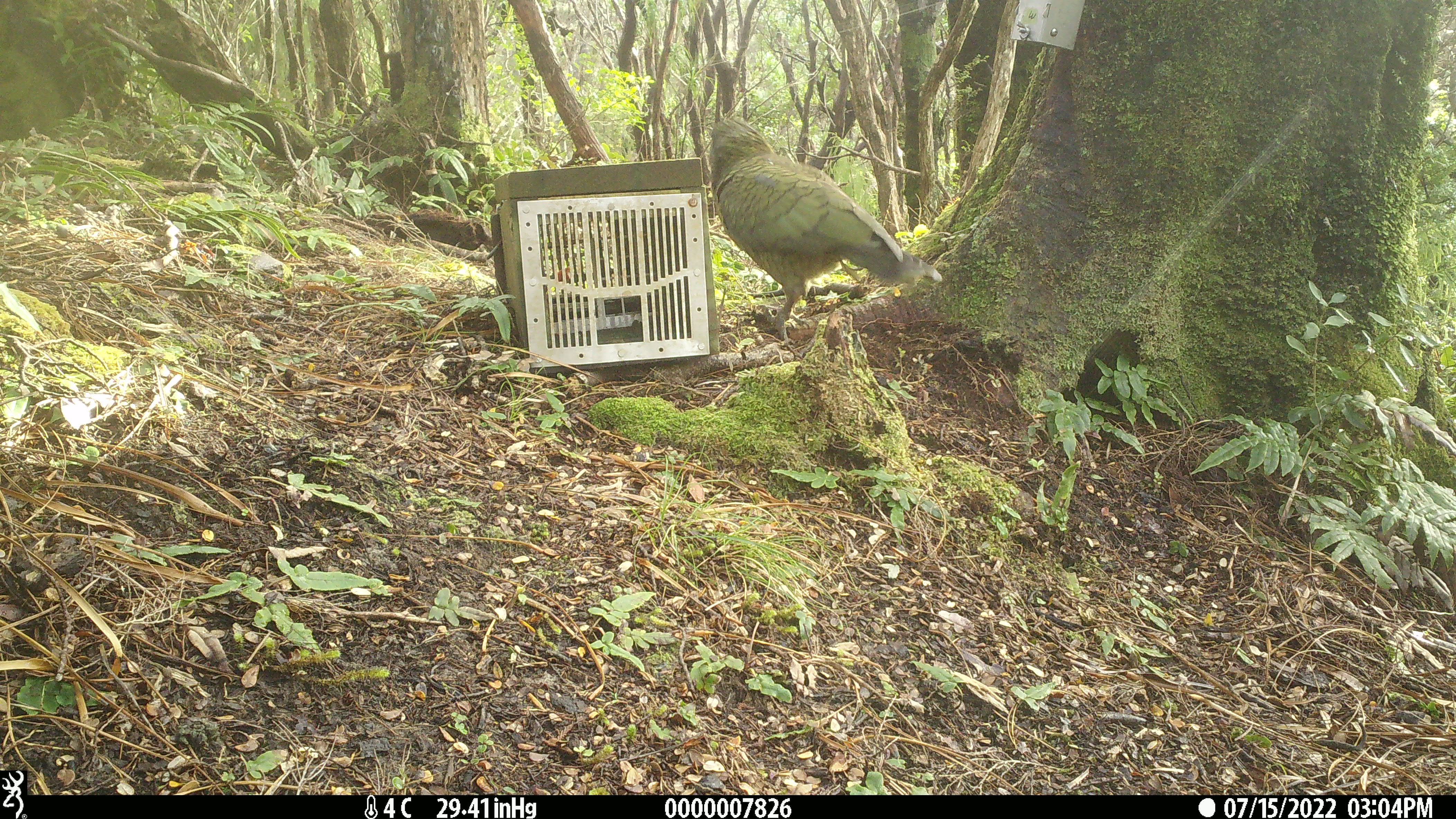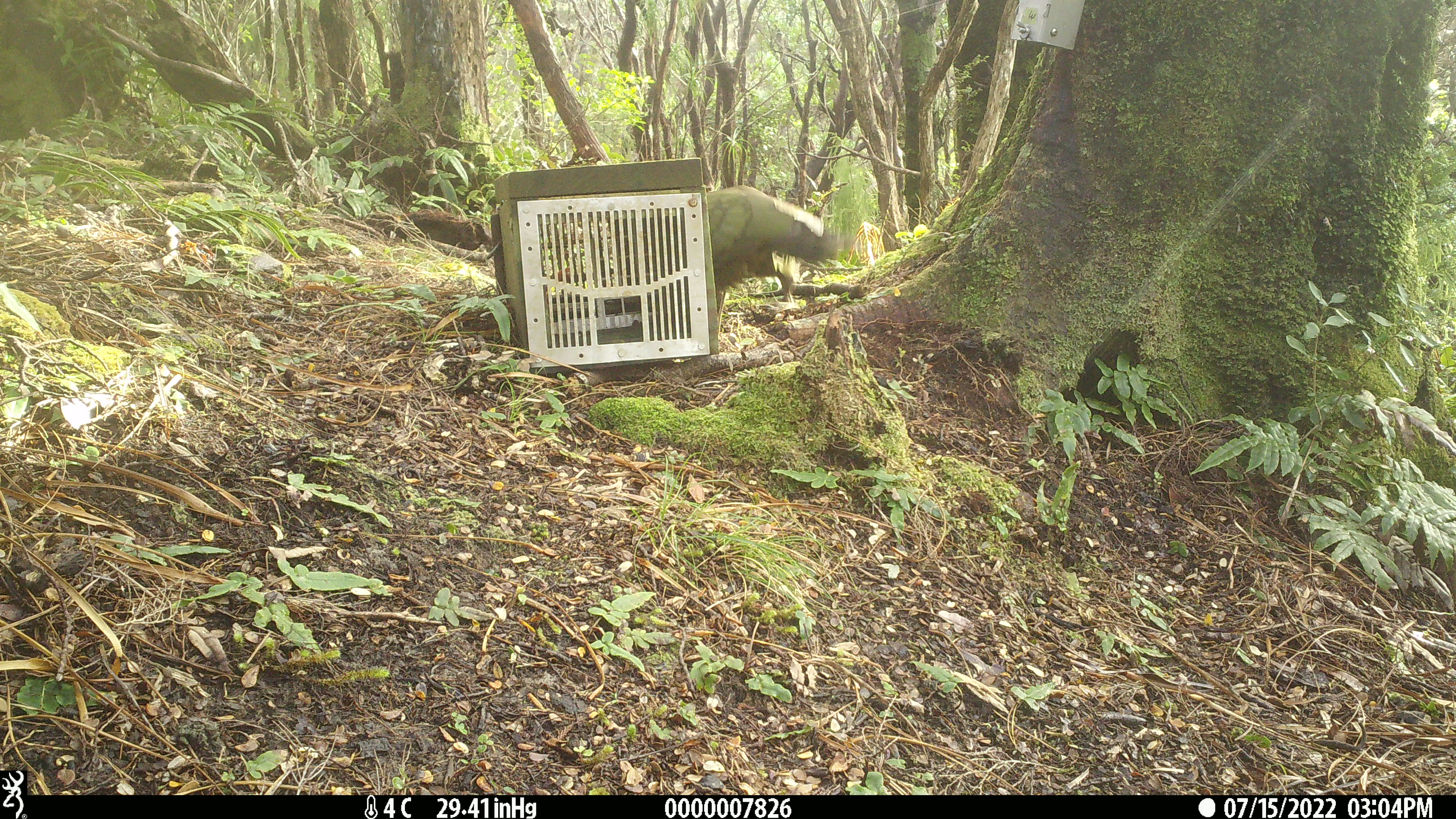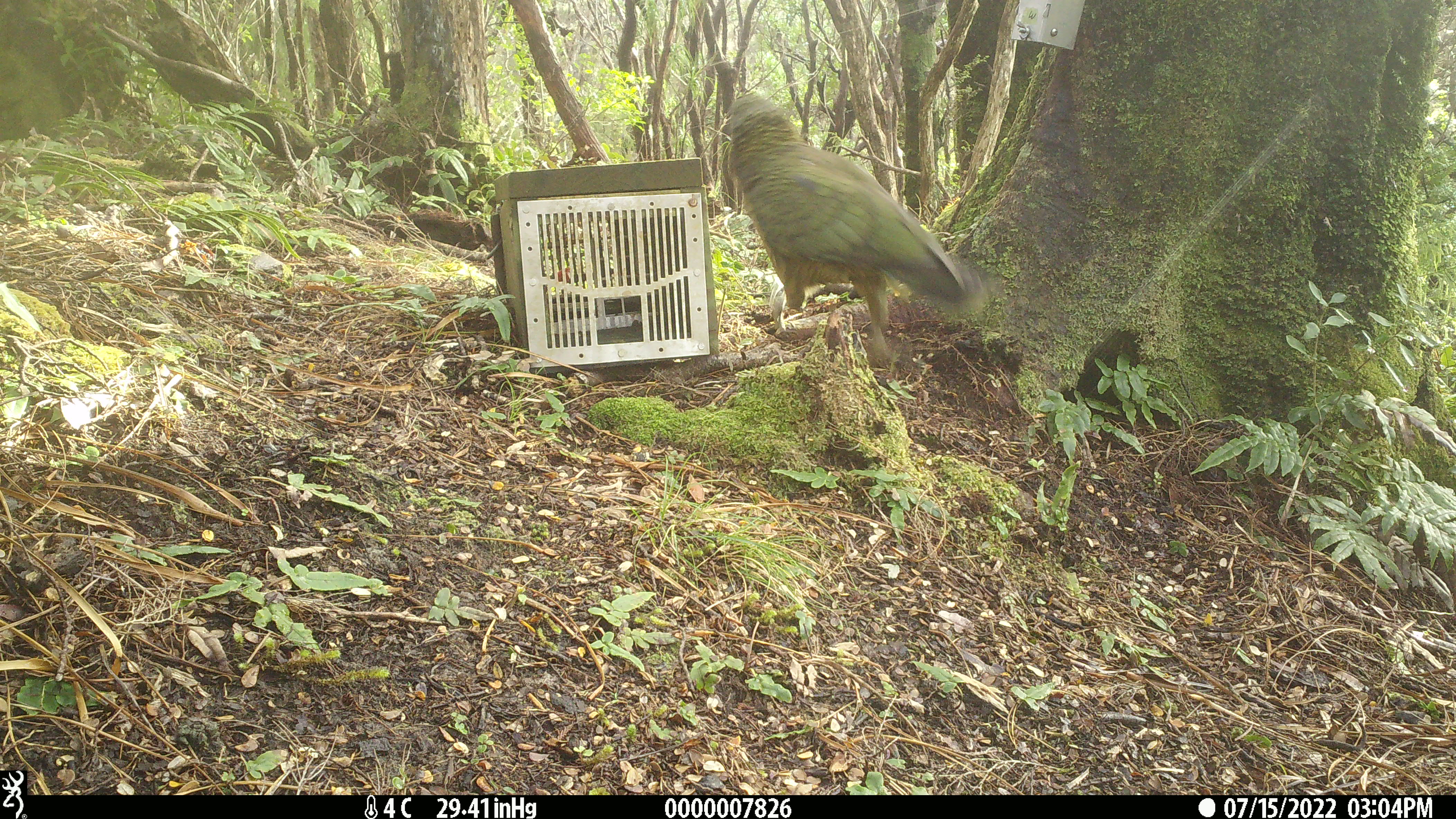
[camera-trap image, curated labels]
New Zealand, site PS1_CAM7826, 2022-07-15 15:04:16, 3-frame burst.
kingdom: Animalia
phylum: Chordata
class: Aves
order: Psittaciformes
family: Strigopidae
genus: Nestor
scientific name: Nestor notabilis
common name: kea